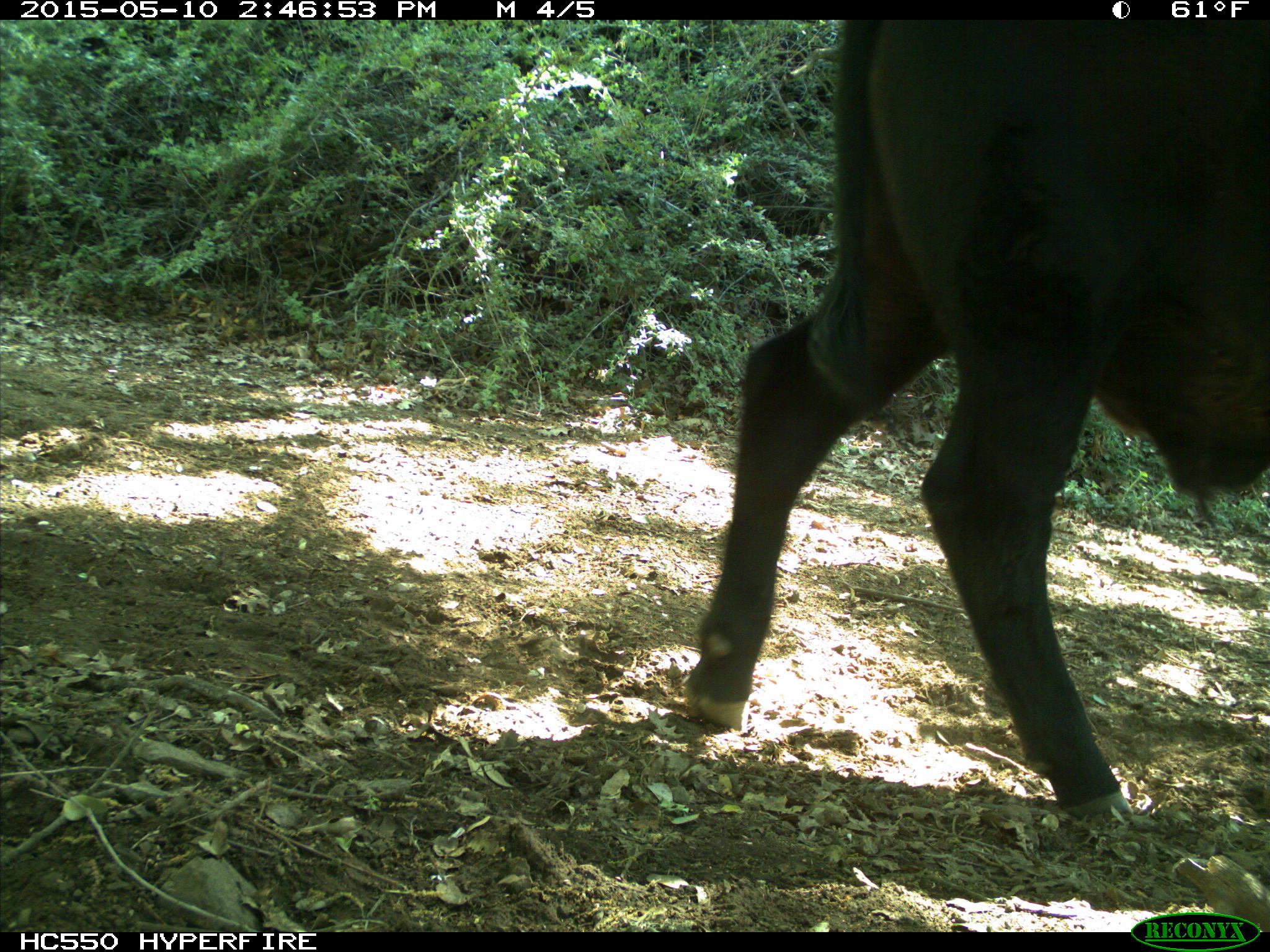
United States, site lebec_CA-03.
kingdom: Animalia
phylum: Chordata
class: Mammalia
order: Artiodactyla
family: Bovidae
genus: Bos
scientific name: Bos taurus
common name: domestic cow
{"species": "Bos taurus (domestic cow)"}